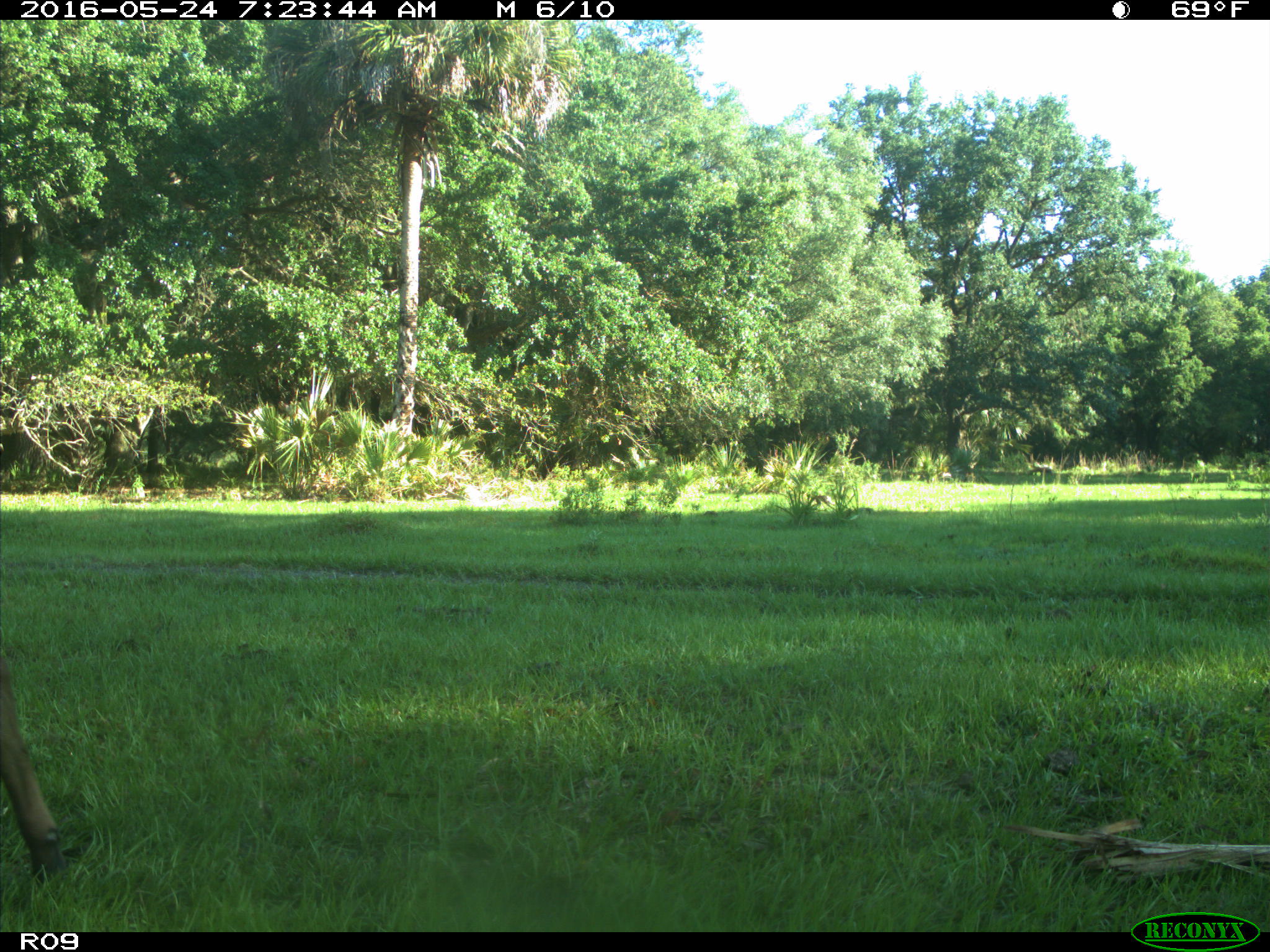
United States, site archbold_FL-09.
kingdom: Animalia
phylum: Chordata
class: Mammalia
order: Artiodactyla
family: Bovidae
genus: Bos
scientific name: Bos taurus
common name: domestic cow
Bos taurus (domestic cow).